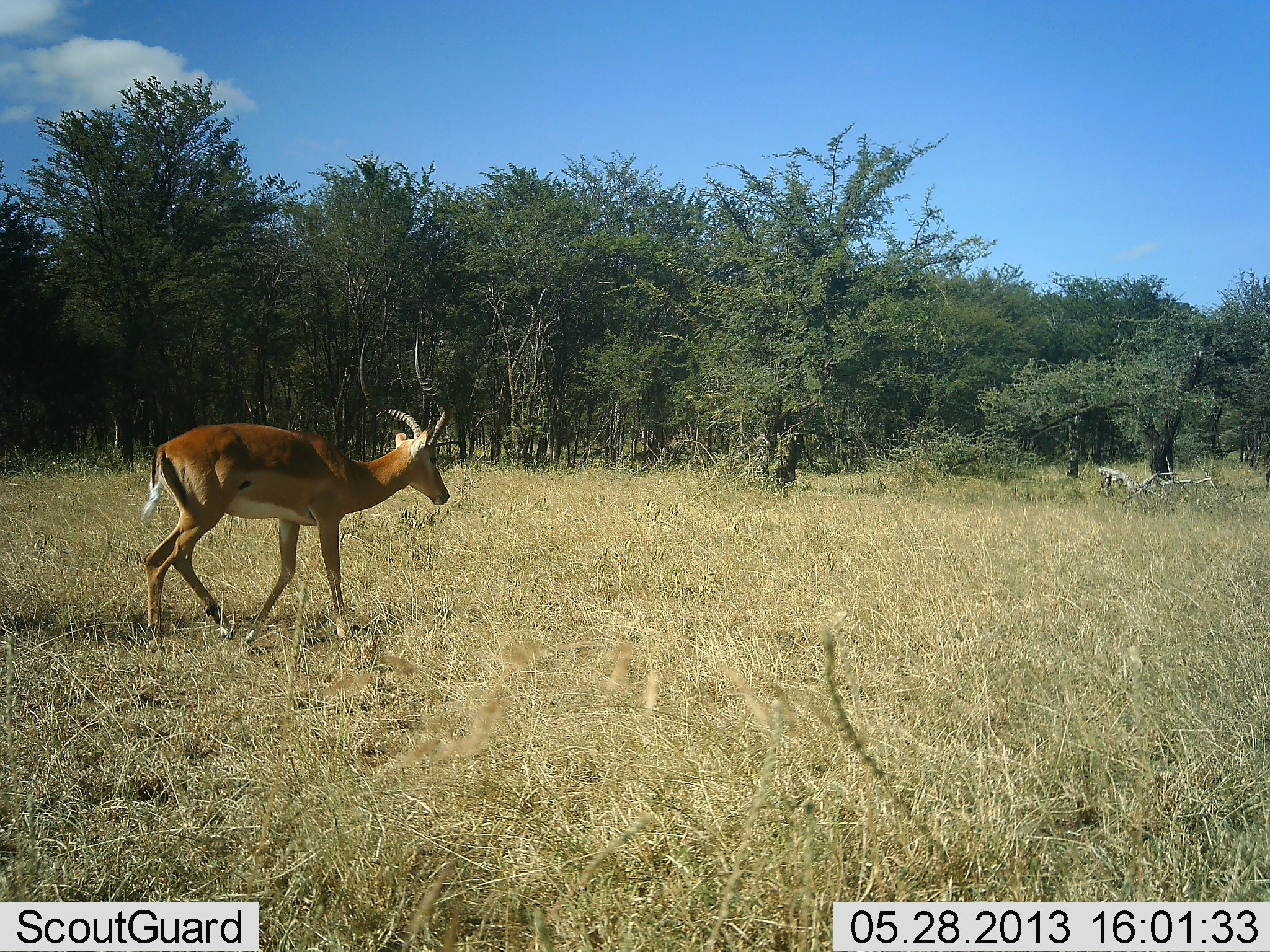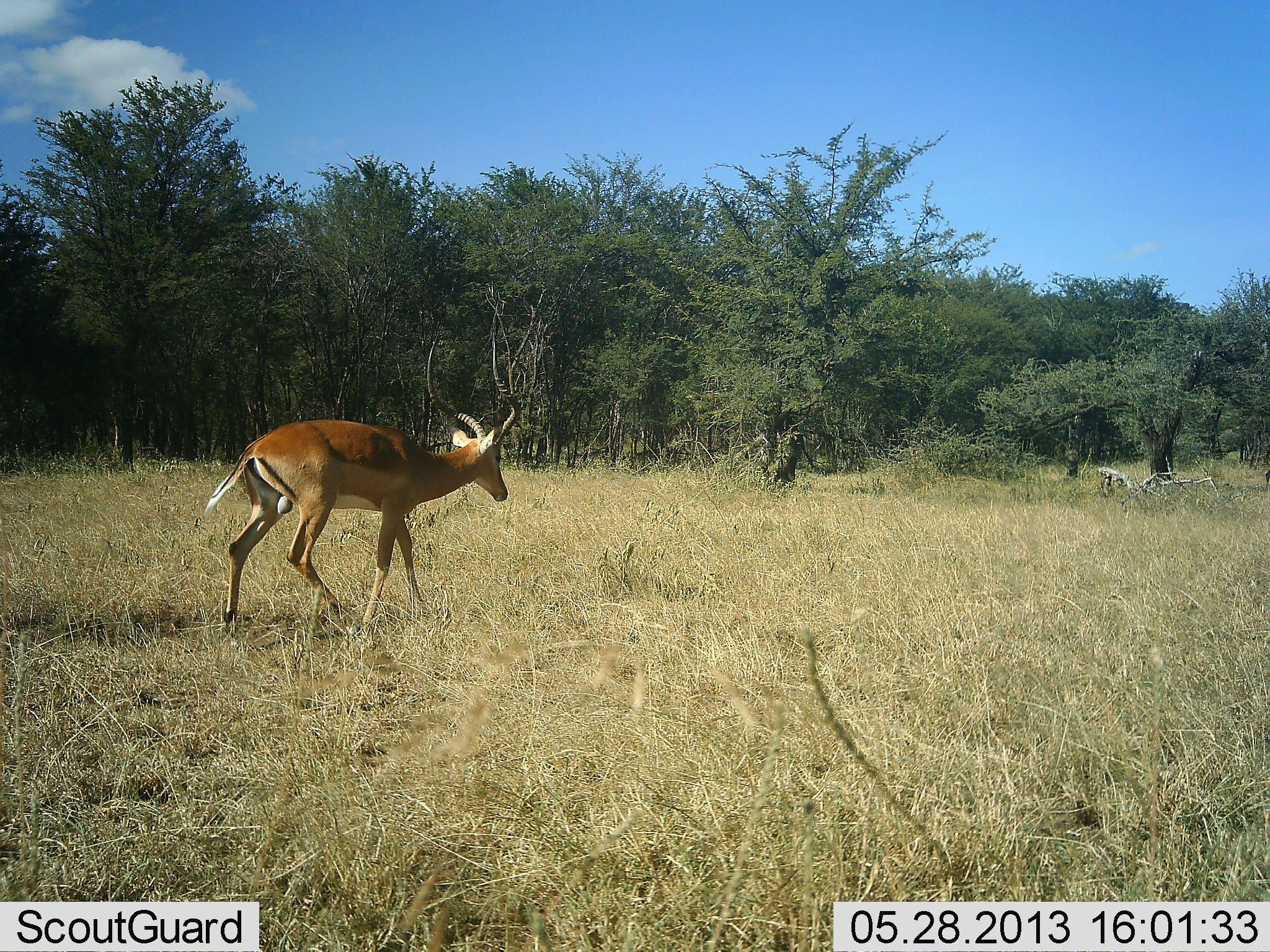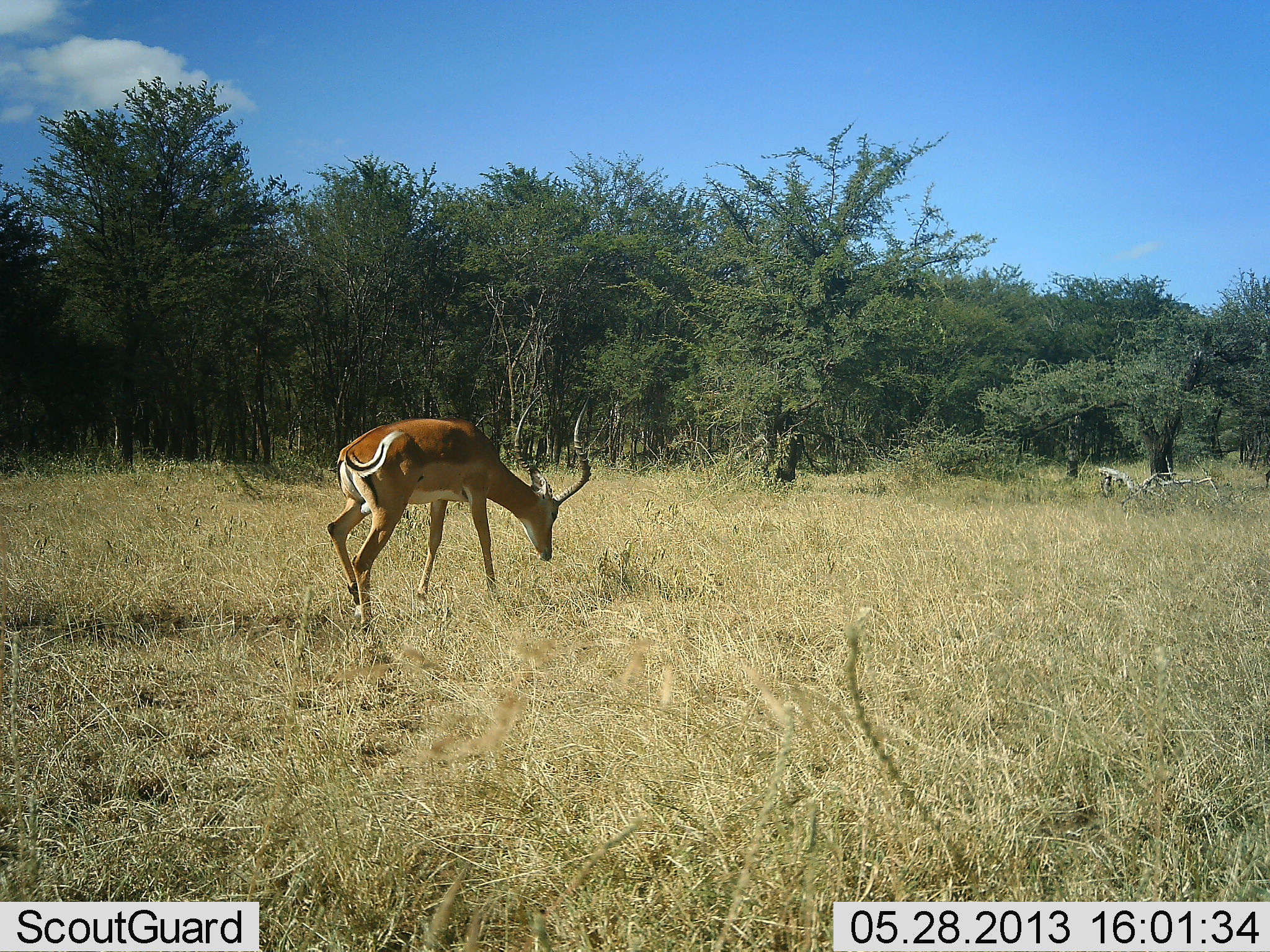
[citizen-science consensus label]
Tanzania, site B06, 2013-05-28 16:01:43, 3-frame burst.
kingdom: Animalia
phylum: Chordata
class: Mammalia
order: Artiodactyla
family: Bovidae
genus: Aepyceros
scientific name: Aepyceros melampus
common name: impala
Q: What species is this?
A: Impala (Aepyceros melampus).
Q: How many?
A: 1.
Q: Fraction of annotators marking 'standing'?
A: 4%.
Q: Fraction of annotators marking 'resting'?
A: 0%.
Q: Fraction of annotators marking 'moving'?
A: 96%.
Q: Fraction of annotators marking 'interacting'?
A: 0%.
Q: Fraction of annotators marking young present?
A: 0%.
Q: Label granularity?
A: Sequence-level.